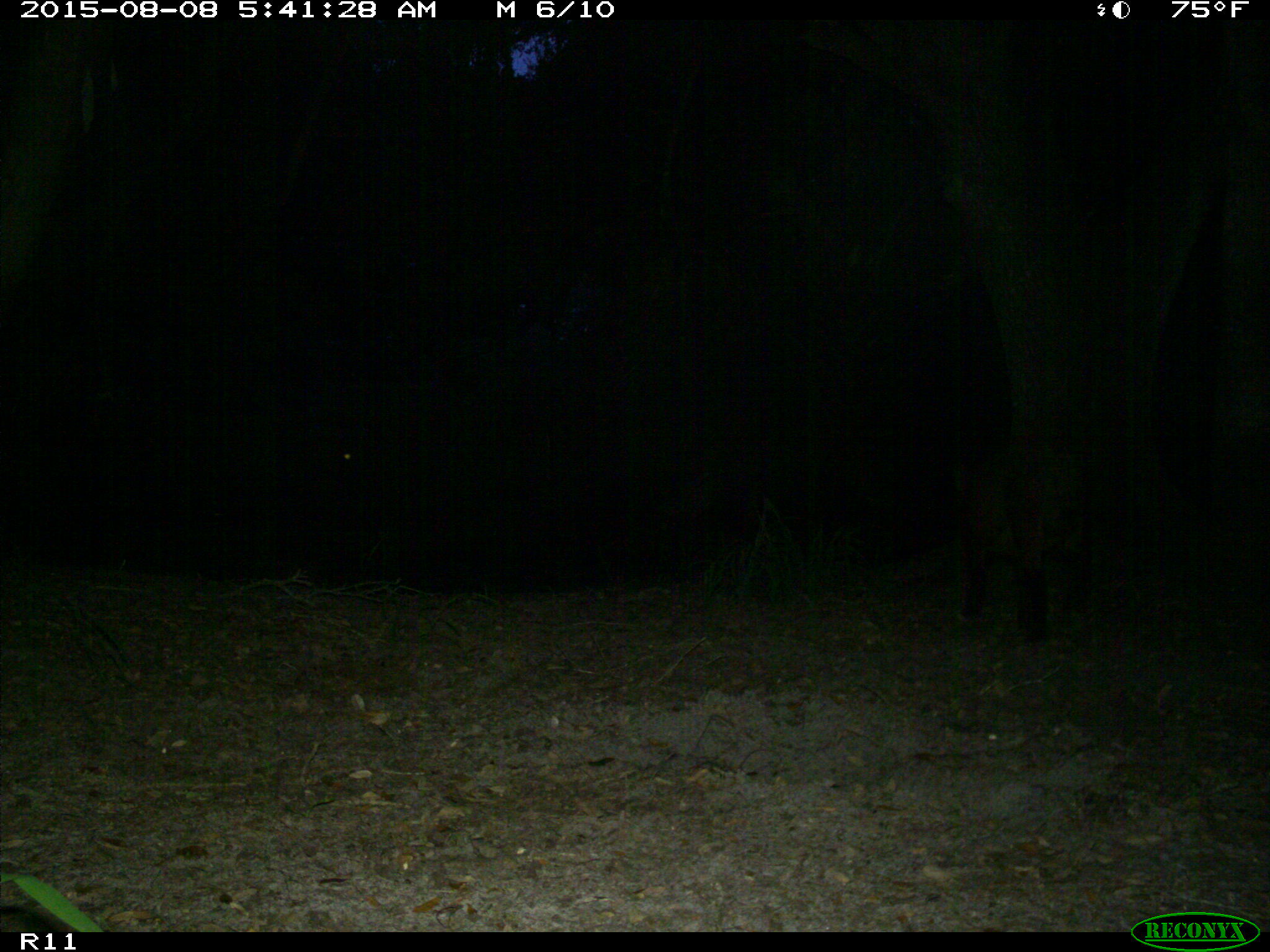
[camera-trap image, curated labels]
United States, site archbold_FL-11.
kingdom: Animalia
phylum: Chordata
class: Mammalia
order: Artiodactyla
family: Suidae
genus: Sus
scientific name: Sus scrofa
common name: wild boar